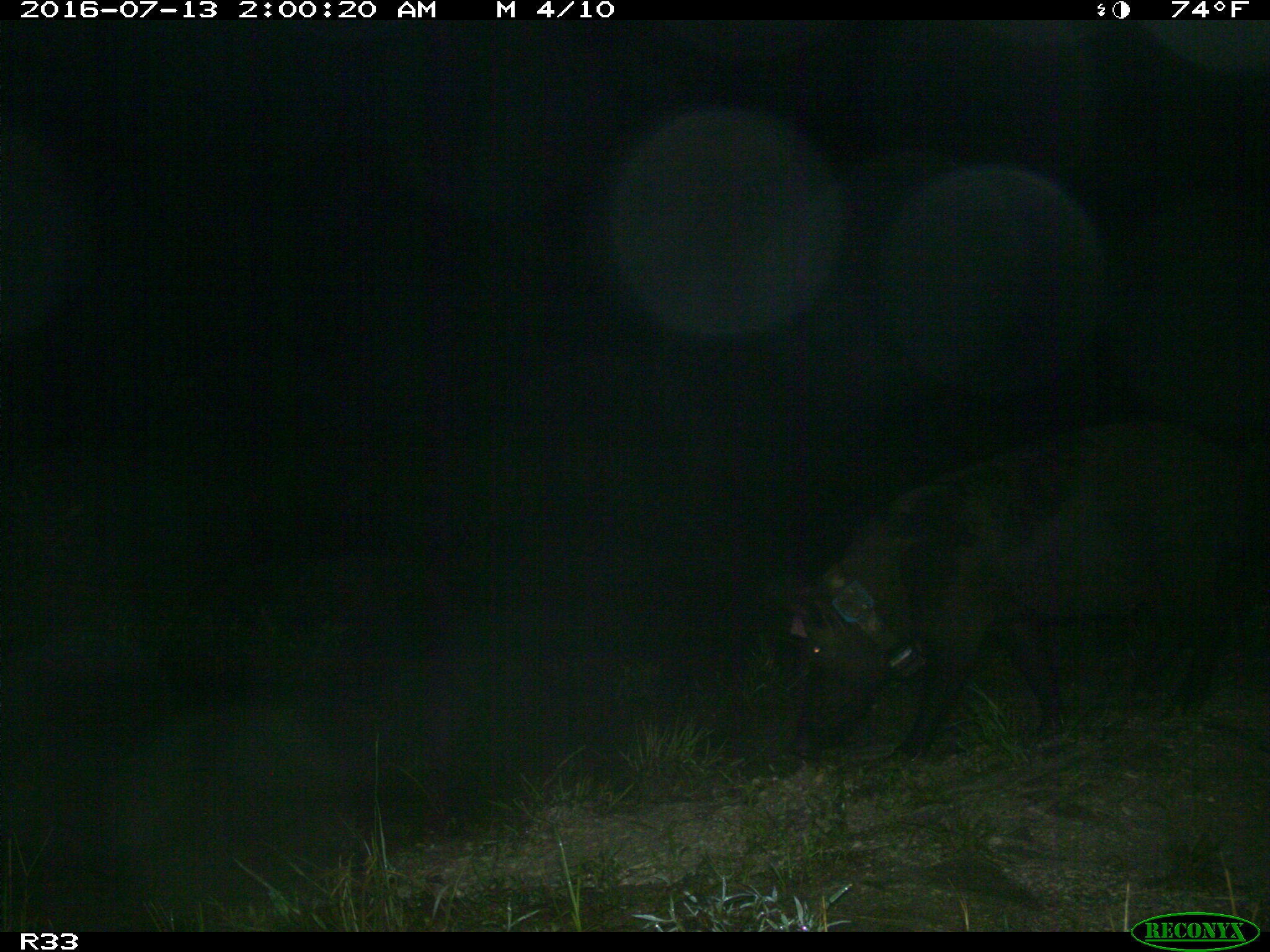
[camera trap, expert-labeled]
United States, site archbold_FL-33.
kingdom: Animalia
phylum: Chordata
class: Mammalia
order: Artiodactyla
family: Suidae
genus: Sus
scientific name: Sus scrofa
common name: wild boar